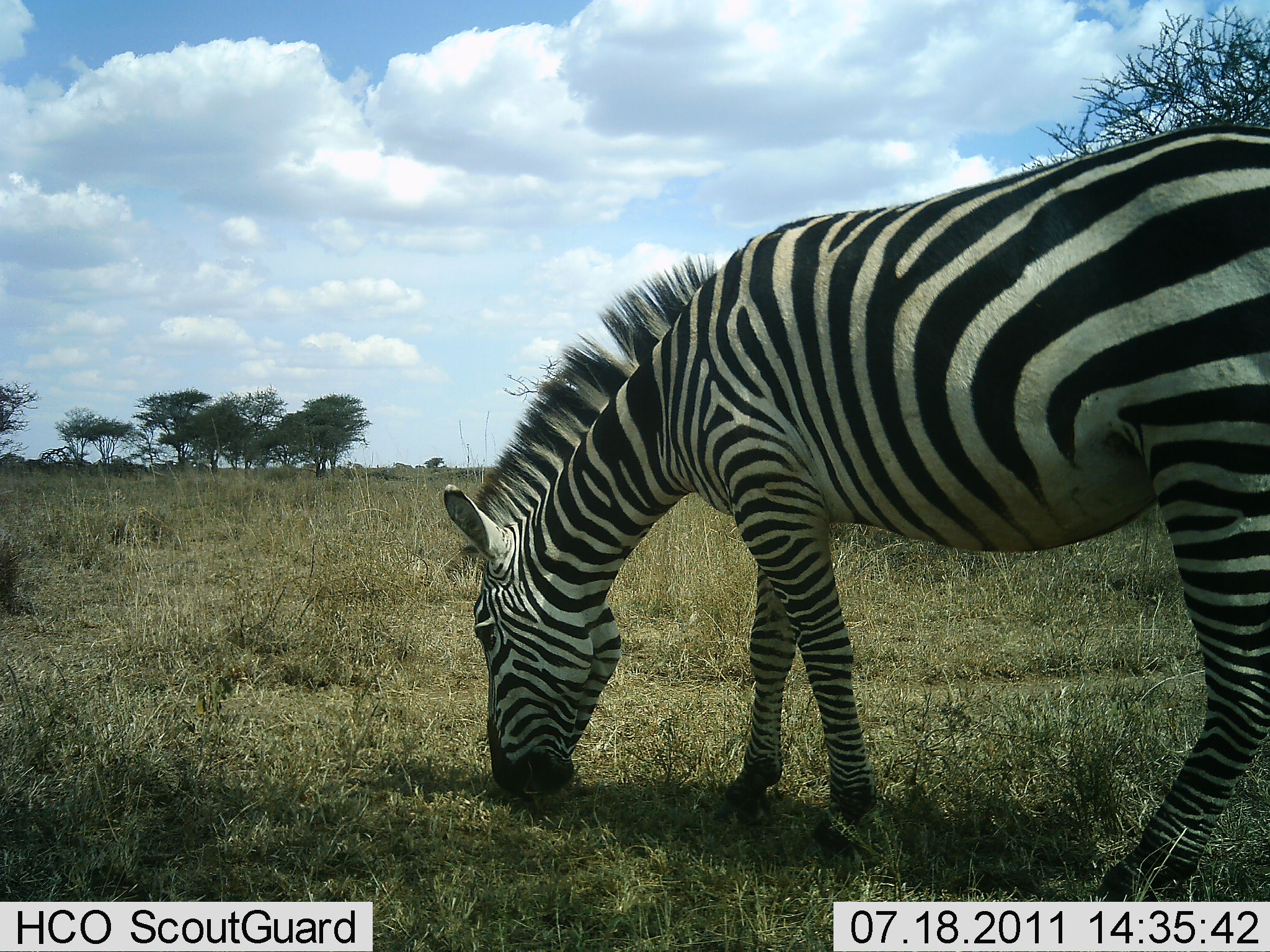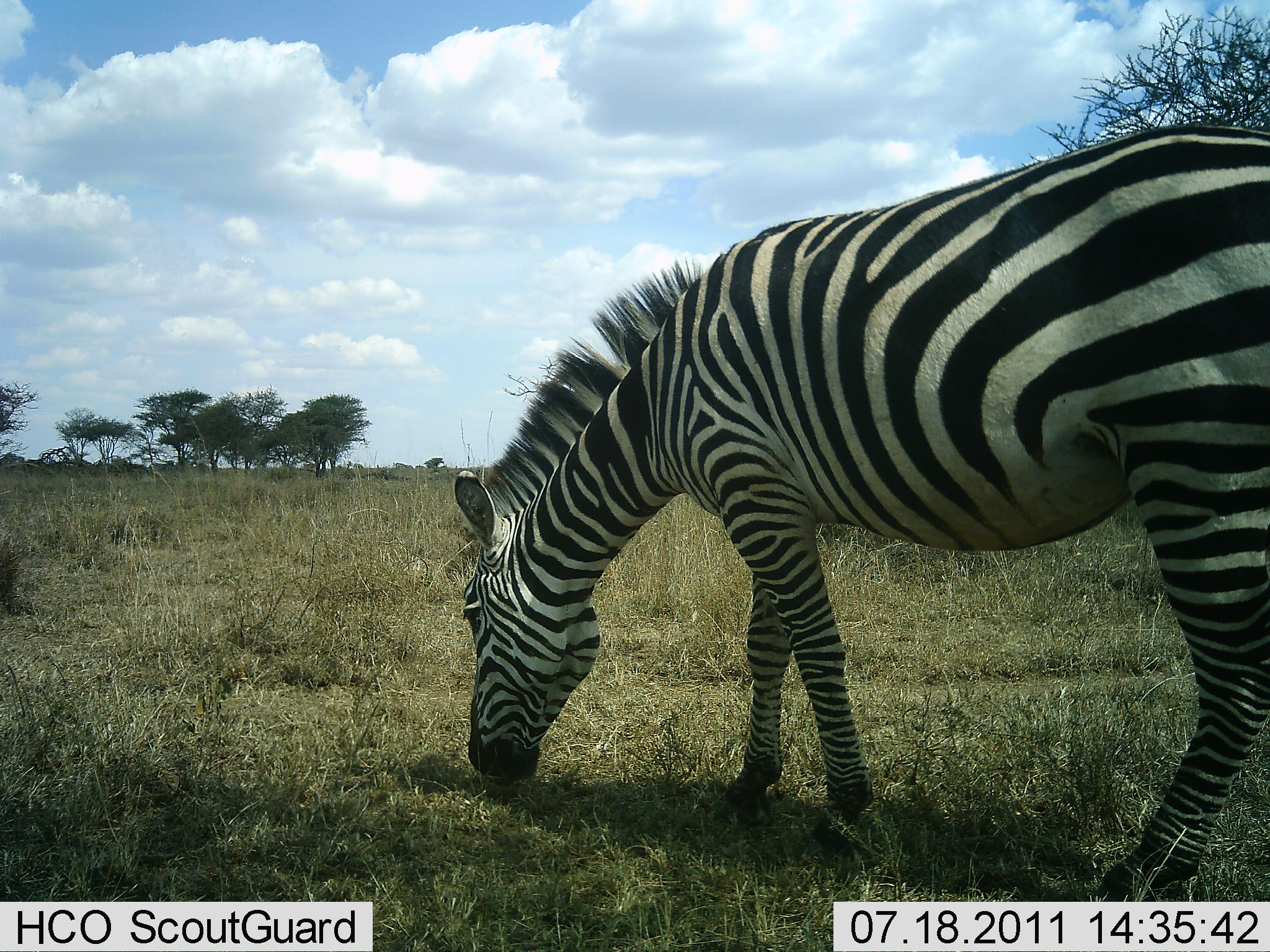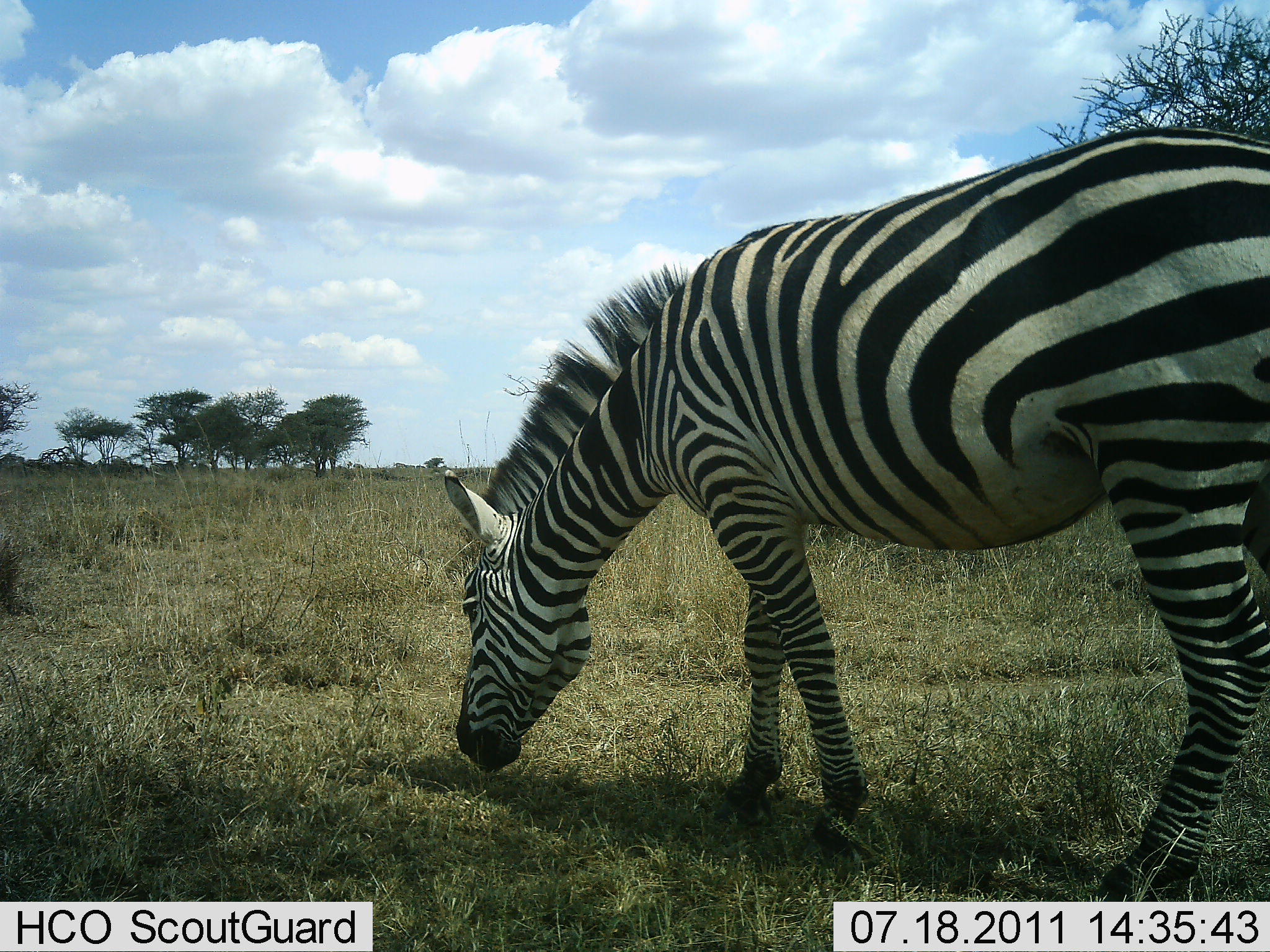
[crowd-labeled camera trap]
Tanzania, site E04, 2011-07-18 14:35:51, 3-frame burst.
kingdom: Animalia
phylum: Chordata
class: Mammalia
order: Perissodactyla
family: Equidae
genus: Equus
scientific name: Equus quagga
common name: plains zebra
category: zebra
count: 1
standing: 23%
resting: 0%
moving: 0%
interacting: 0%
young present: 0%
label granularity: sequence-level